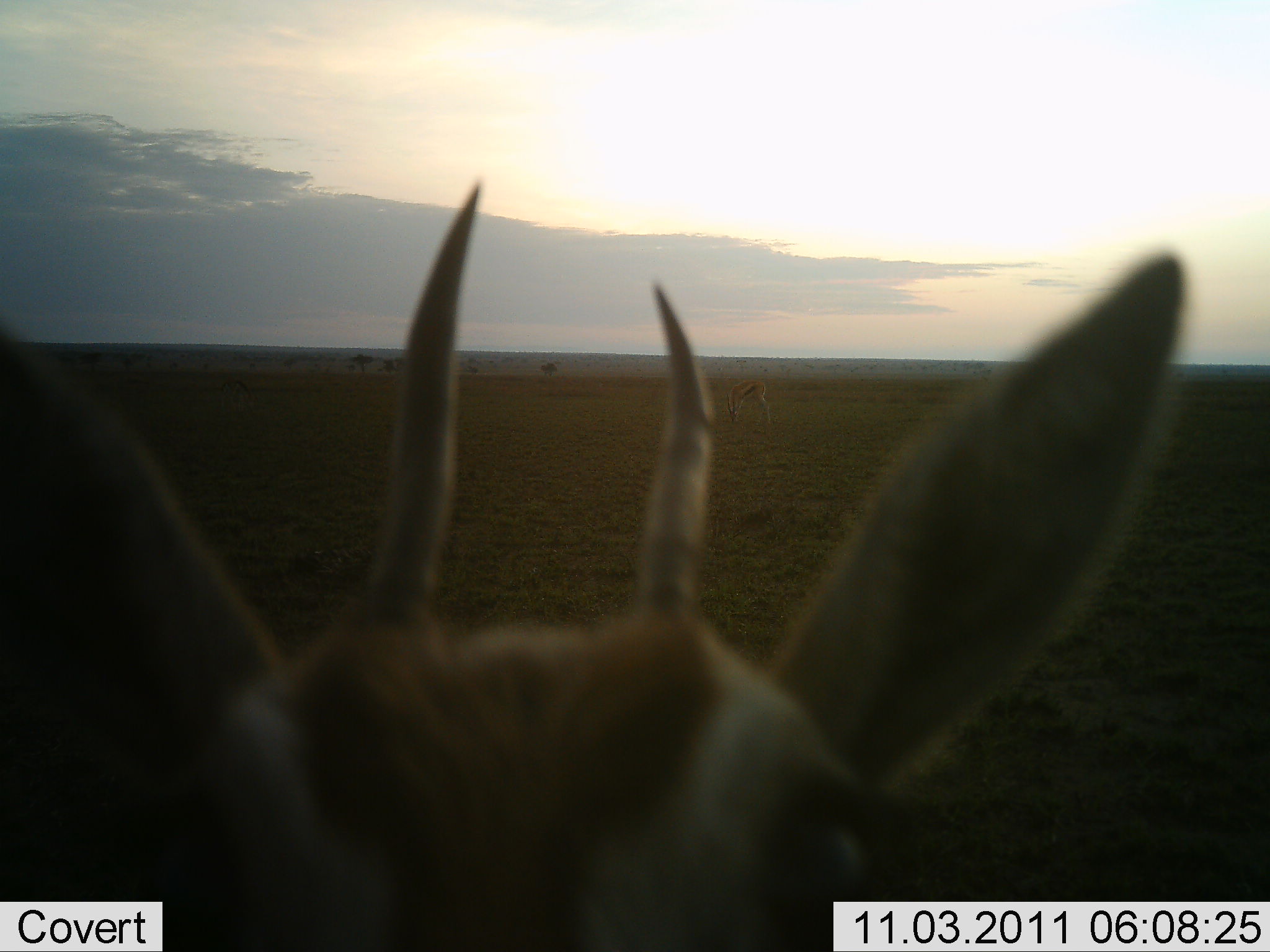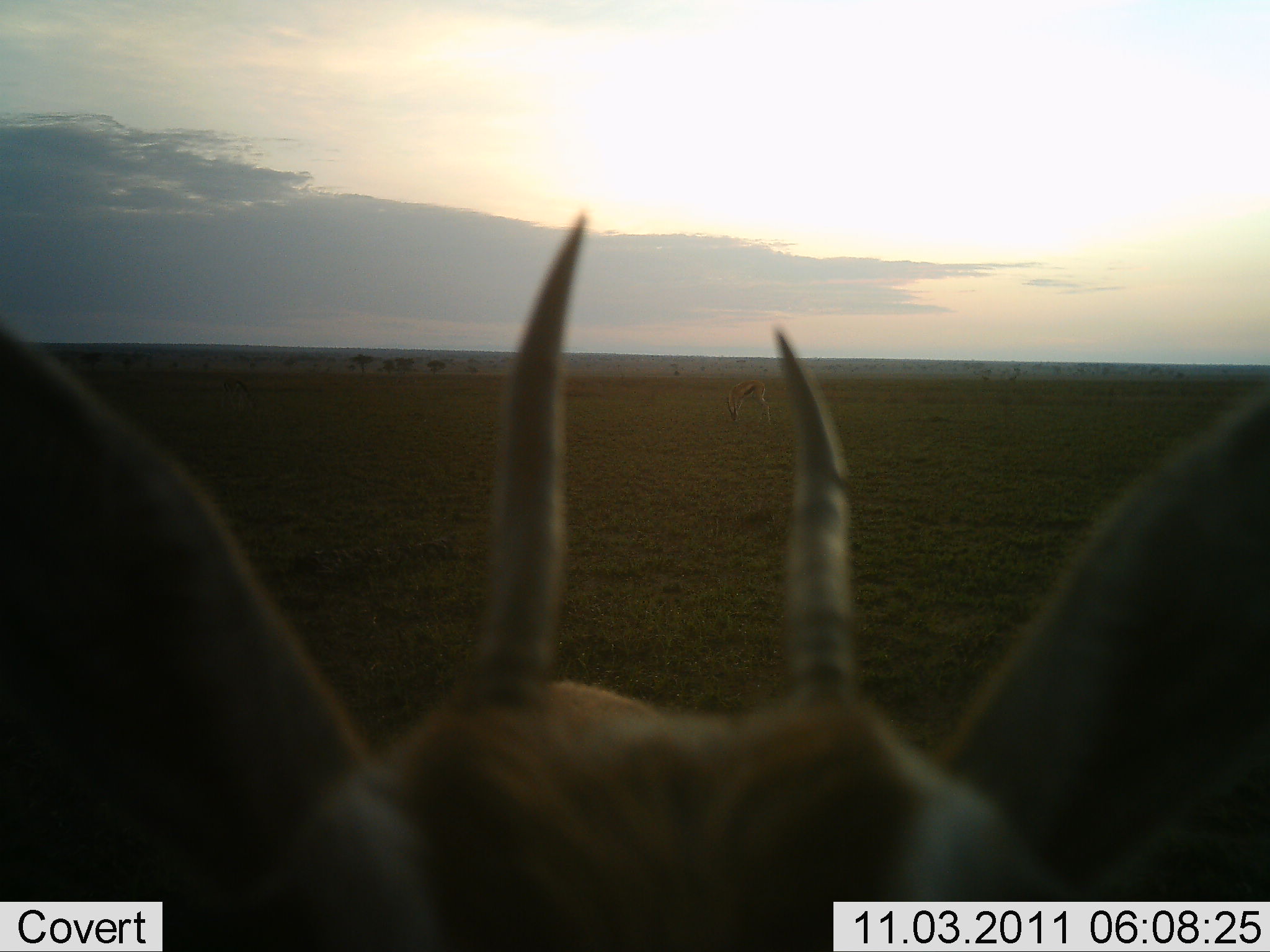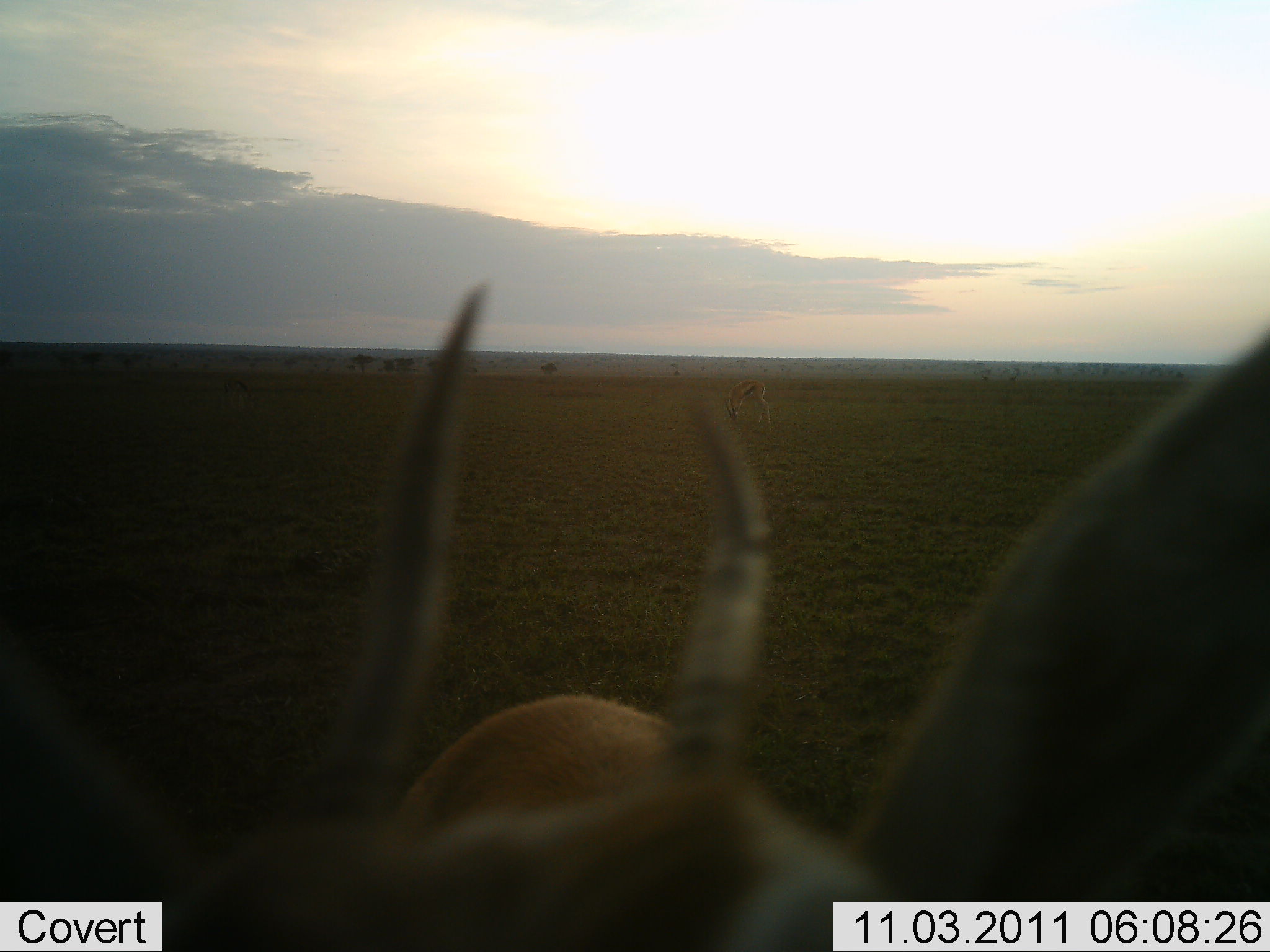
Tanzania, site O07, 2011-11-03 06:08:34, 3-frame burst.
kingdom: Animalia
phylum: Chordata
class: Mammalia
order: Artiodactyla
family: Bovidae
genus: Nanger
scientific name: Nanger granti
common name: grant's gazelle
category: gazellegrants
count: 1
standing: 82%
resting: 0%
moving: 18%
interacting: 18%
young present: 0%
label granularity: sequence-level